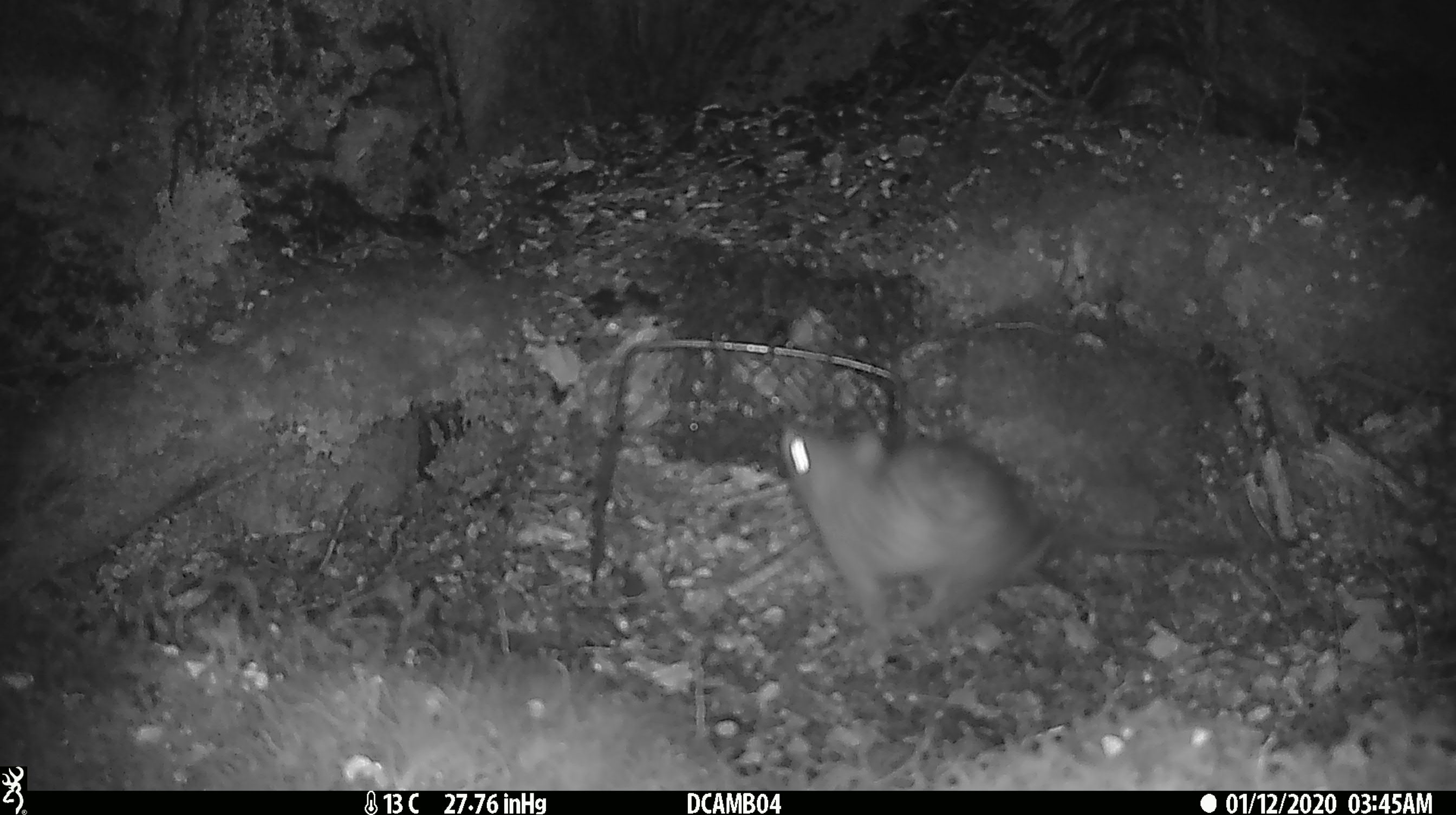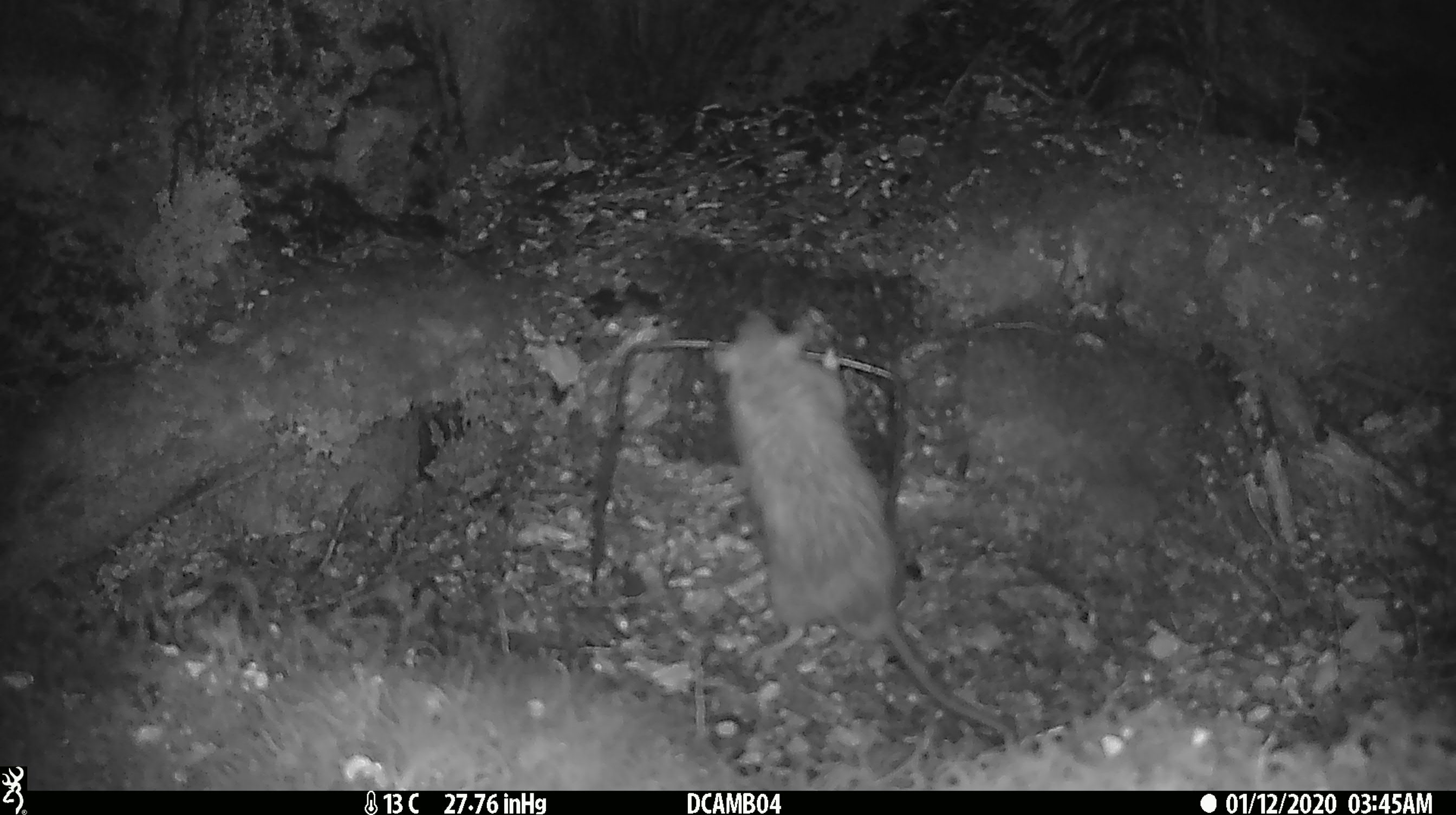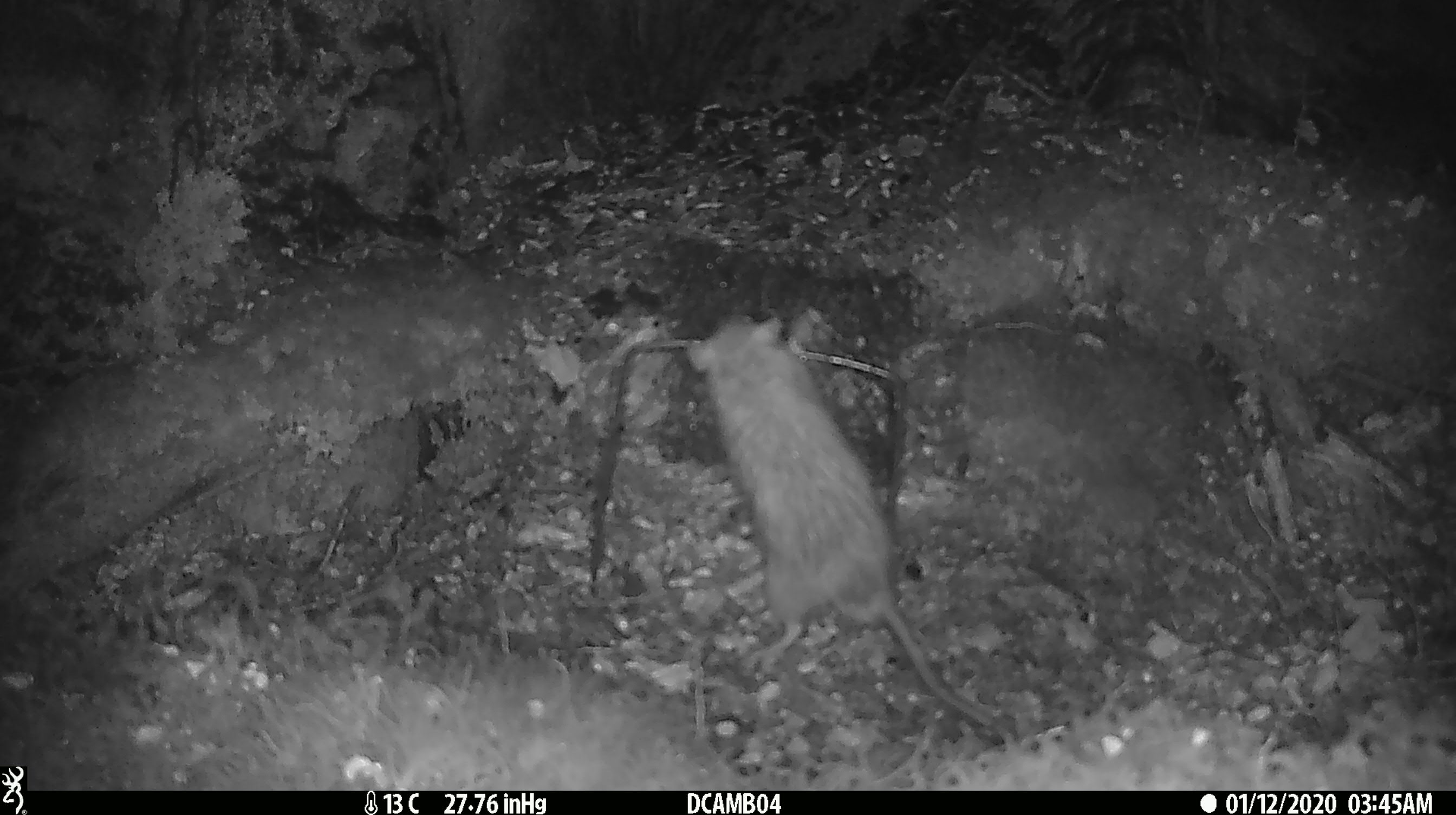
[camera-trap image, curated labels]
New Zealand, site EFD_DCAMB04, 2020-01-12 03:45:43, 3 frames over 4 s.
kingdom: Animalia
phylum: Chordata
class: Mammalia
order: Rodentia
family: Muridae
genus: Rattus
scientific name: Rattus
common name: rat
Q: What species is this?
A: Rat (Rattus).